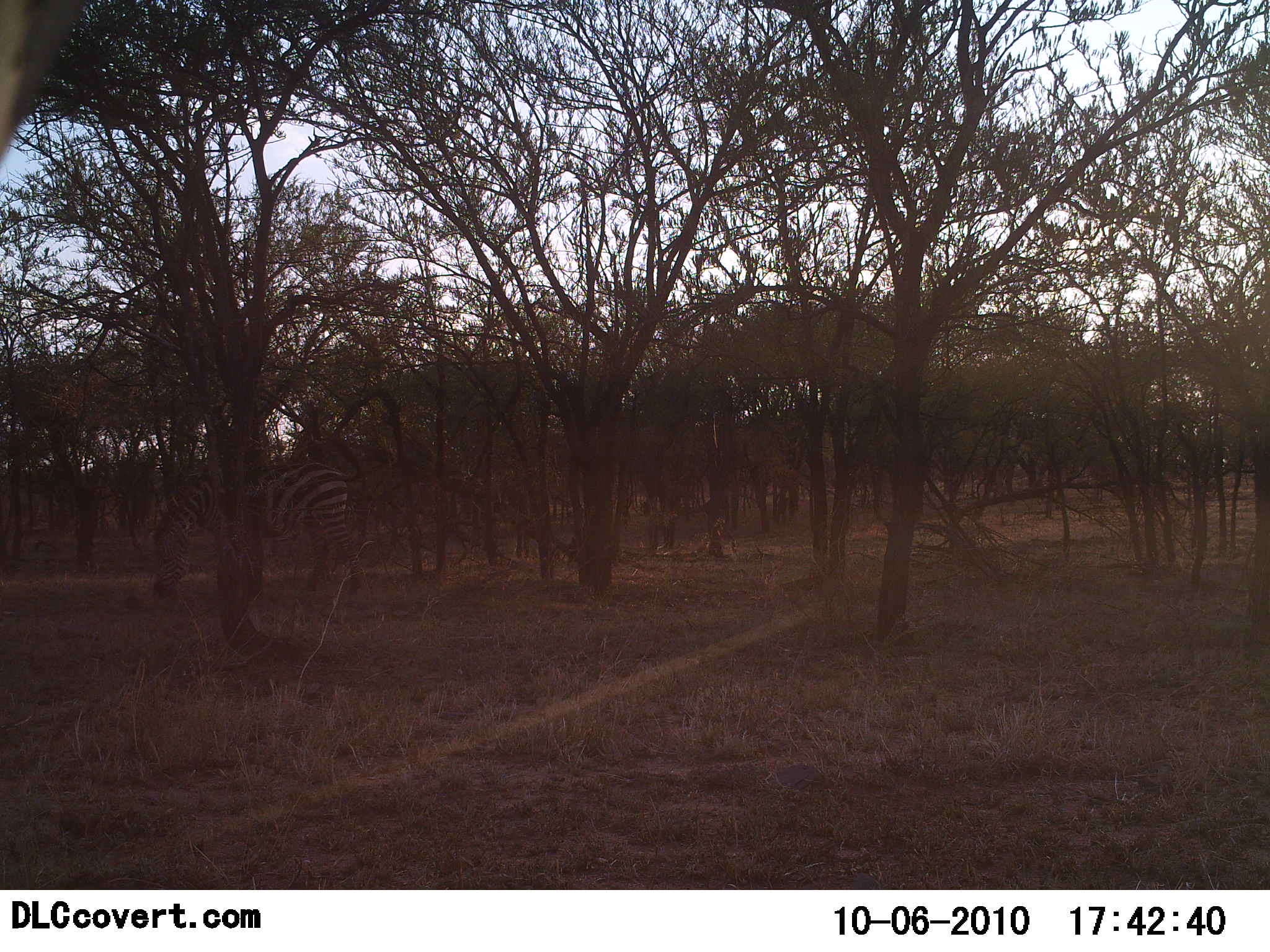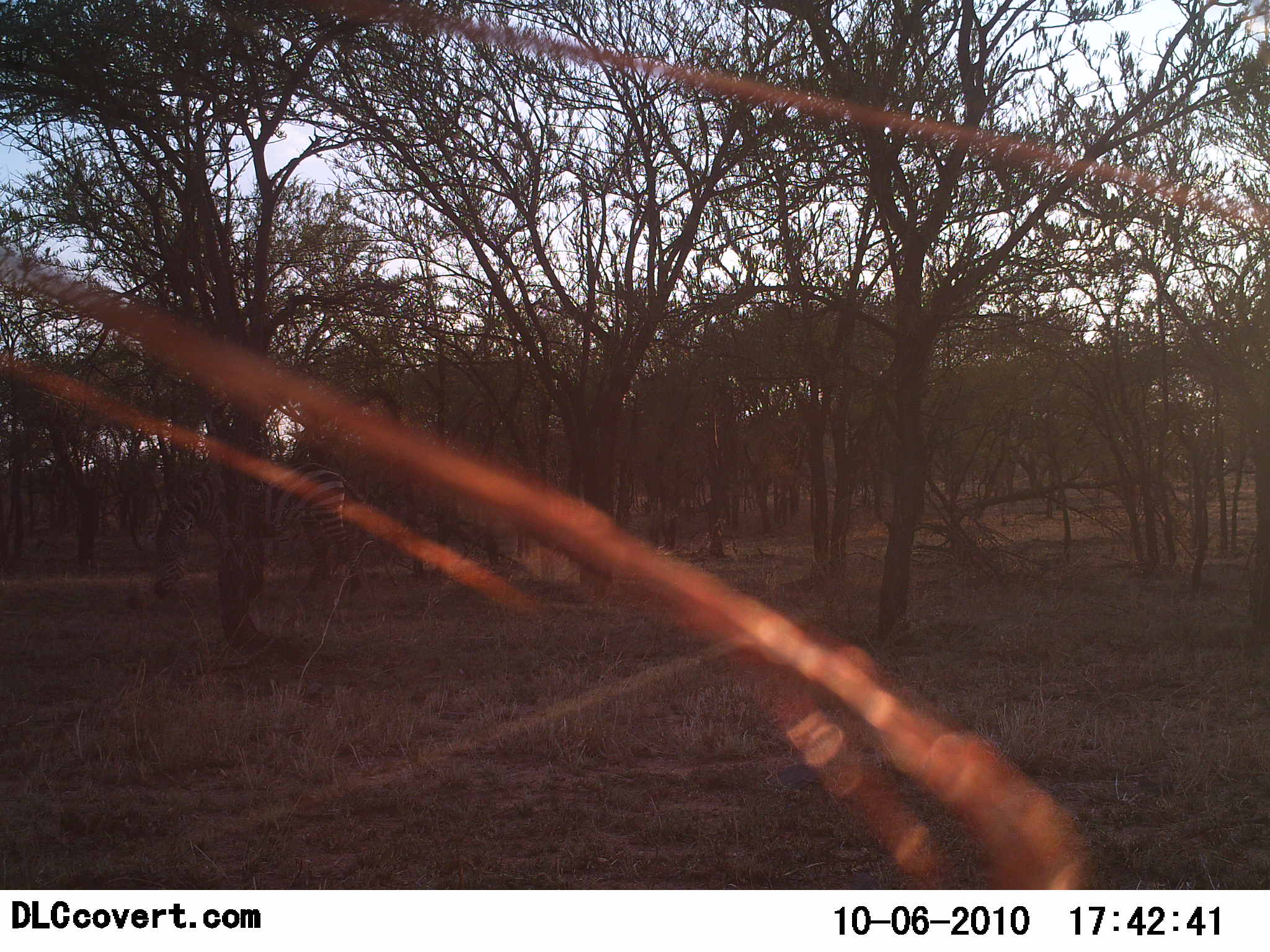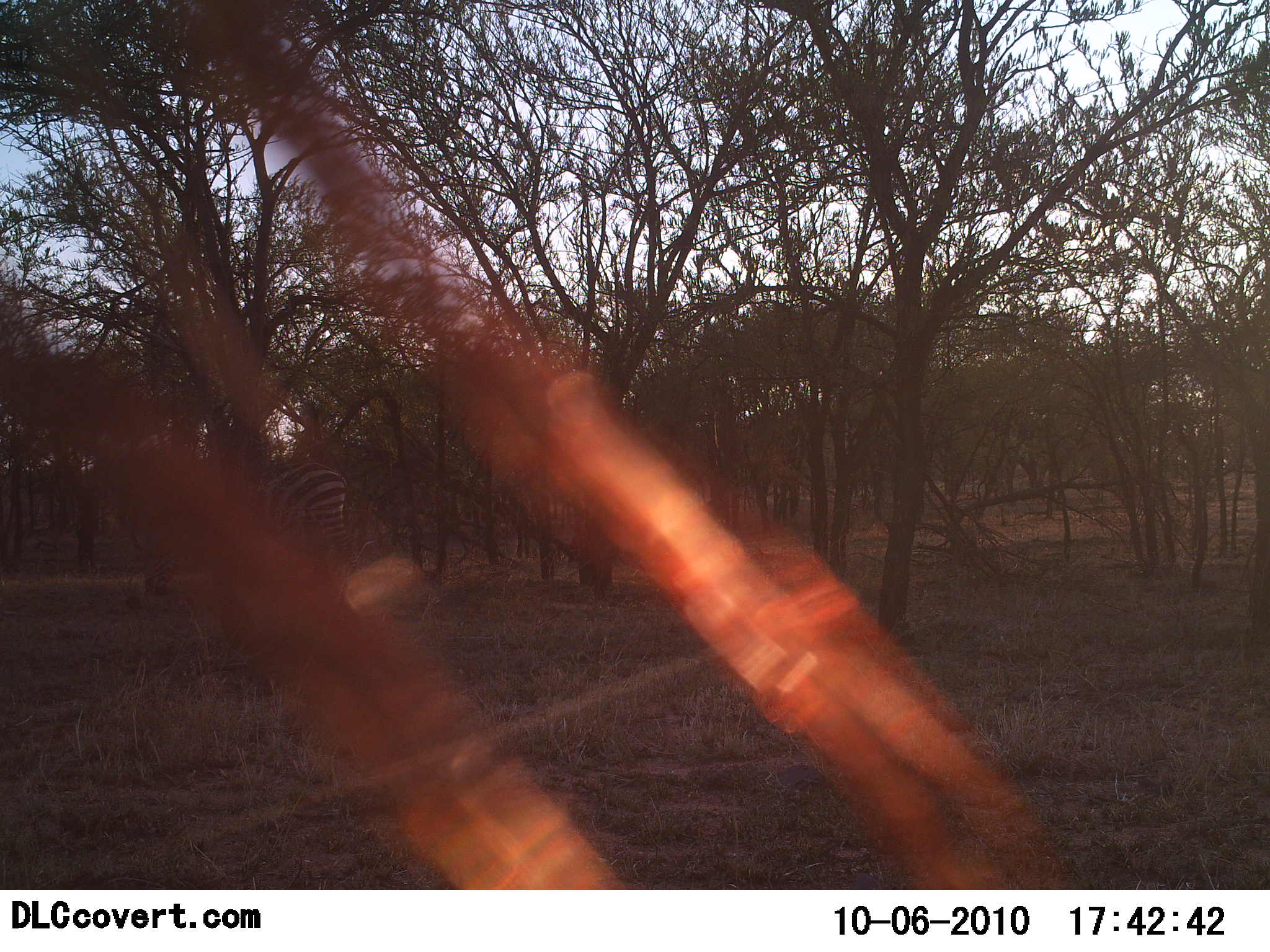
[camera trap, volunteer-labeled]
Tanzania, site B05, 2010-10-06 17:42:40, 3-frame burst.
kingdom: Animalia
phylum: Chordata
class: Mammalia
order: Perissodactyla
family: Equidae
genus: Equus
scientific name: Equus quagga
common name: plains zebra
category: zebra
Zebra (plains zebra) (Equus quagga), count 1. Behavior (volunteer vote fractions): standing 48%, resting 0%, moving 5%, interacting 0%. Young present (vote fraction): 0%. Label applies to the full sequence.